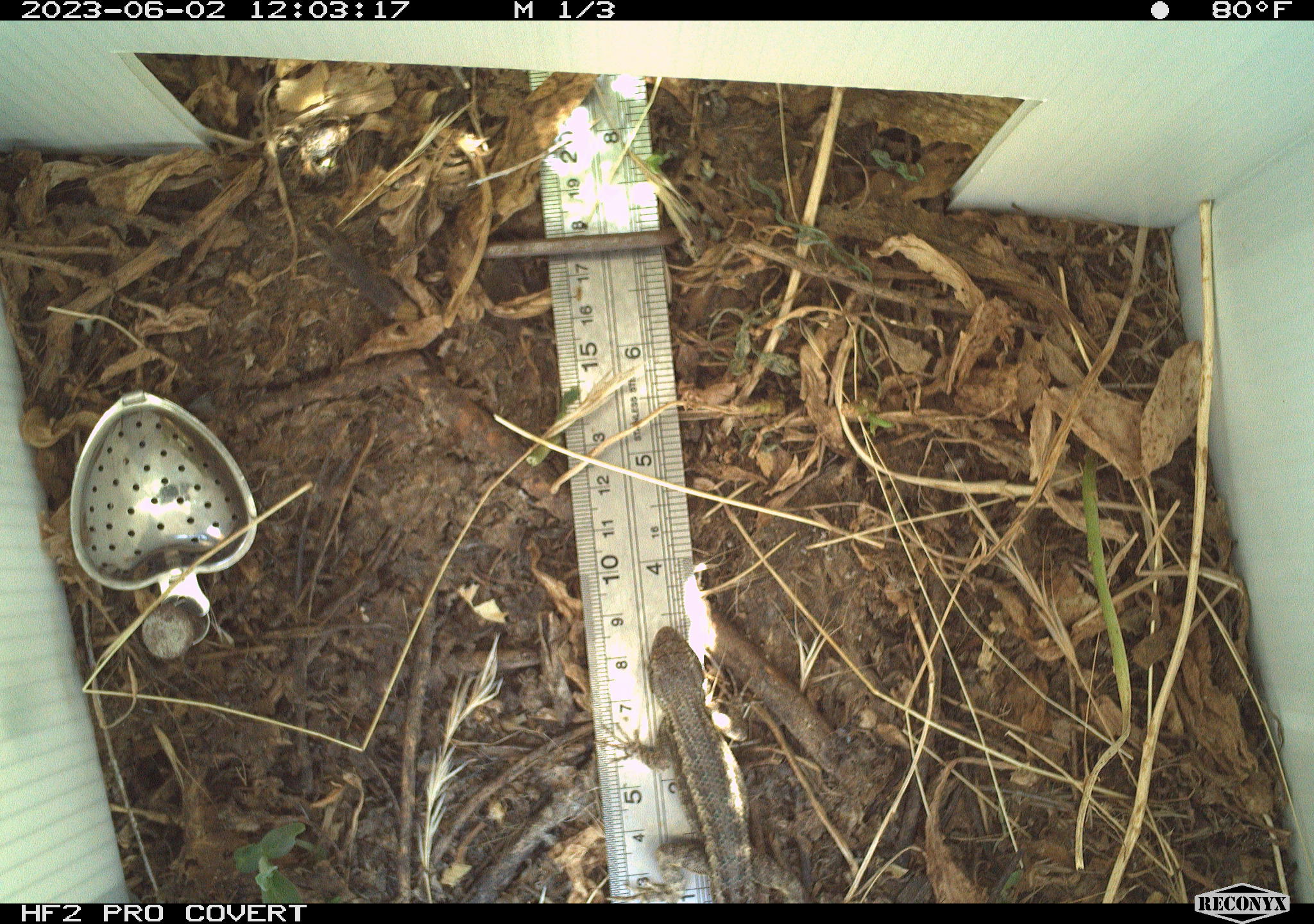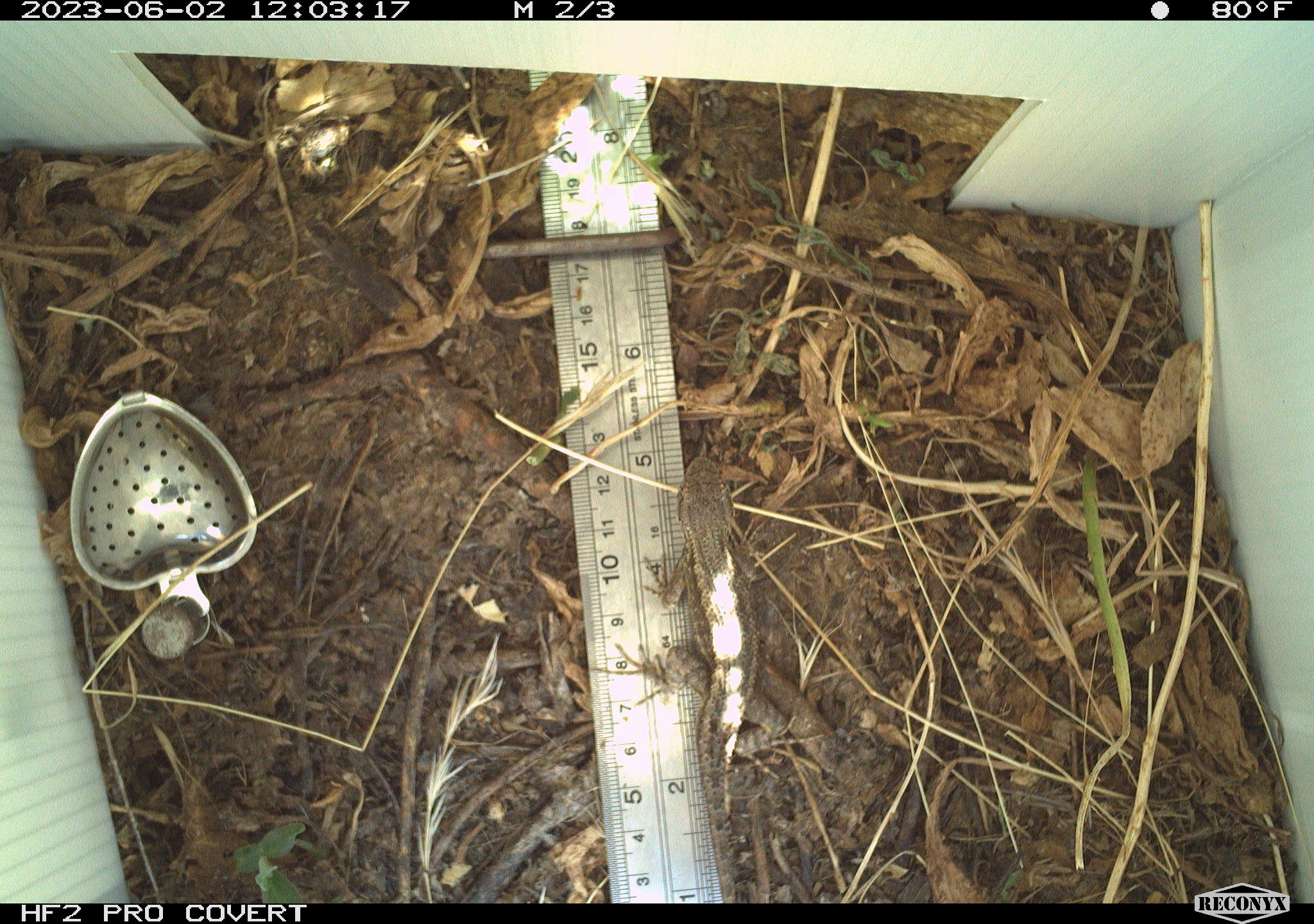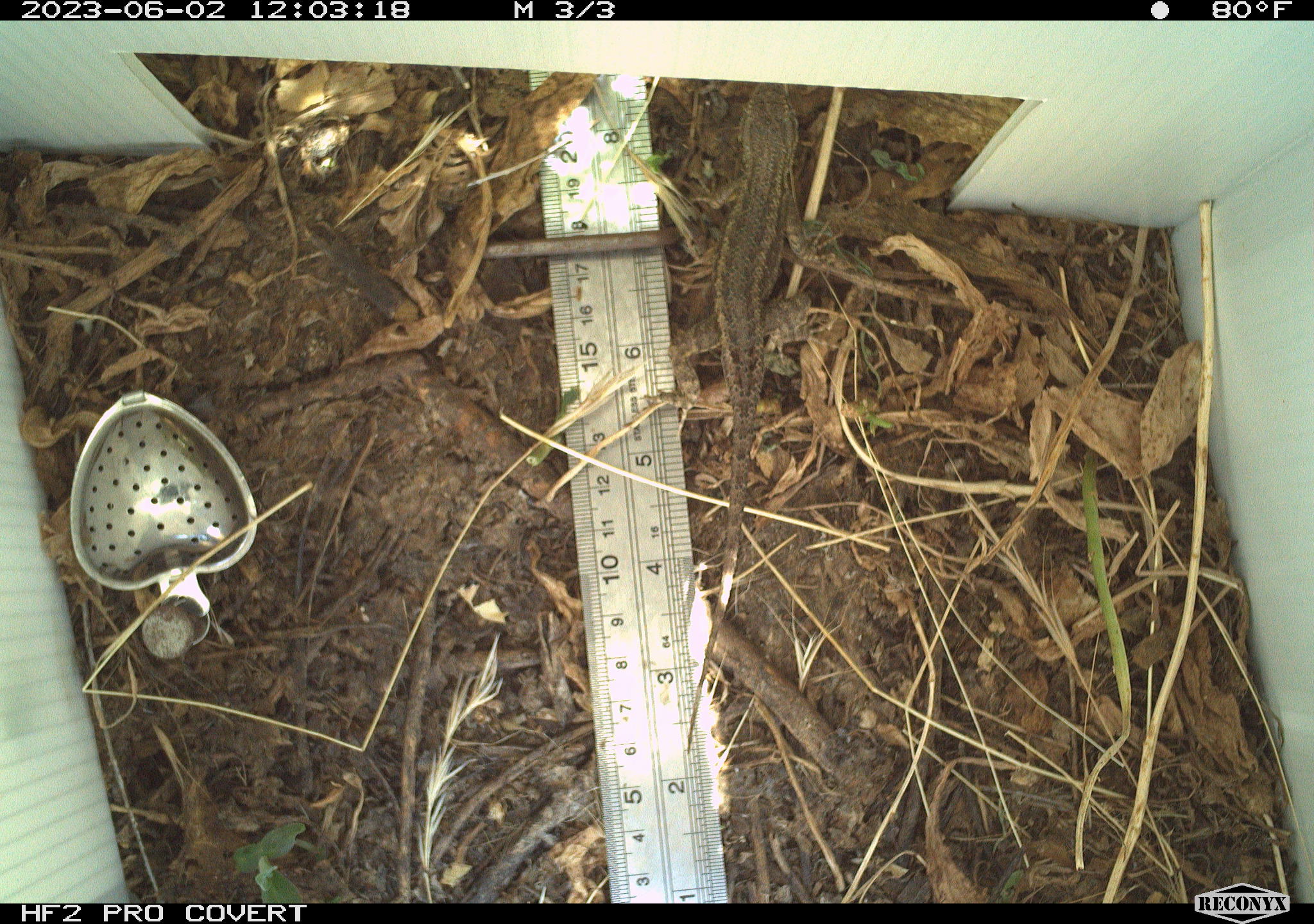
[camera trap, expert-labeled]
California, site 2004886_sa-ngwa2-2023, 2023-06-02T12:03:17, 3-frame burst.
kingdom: Animalia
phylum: Chordata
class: Reptilia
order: Squamata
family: Phrynosomatidae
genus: Sceloporus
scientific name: Sceloporus occidentalis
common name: western fence lizard